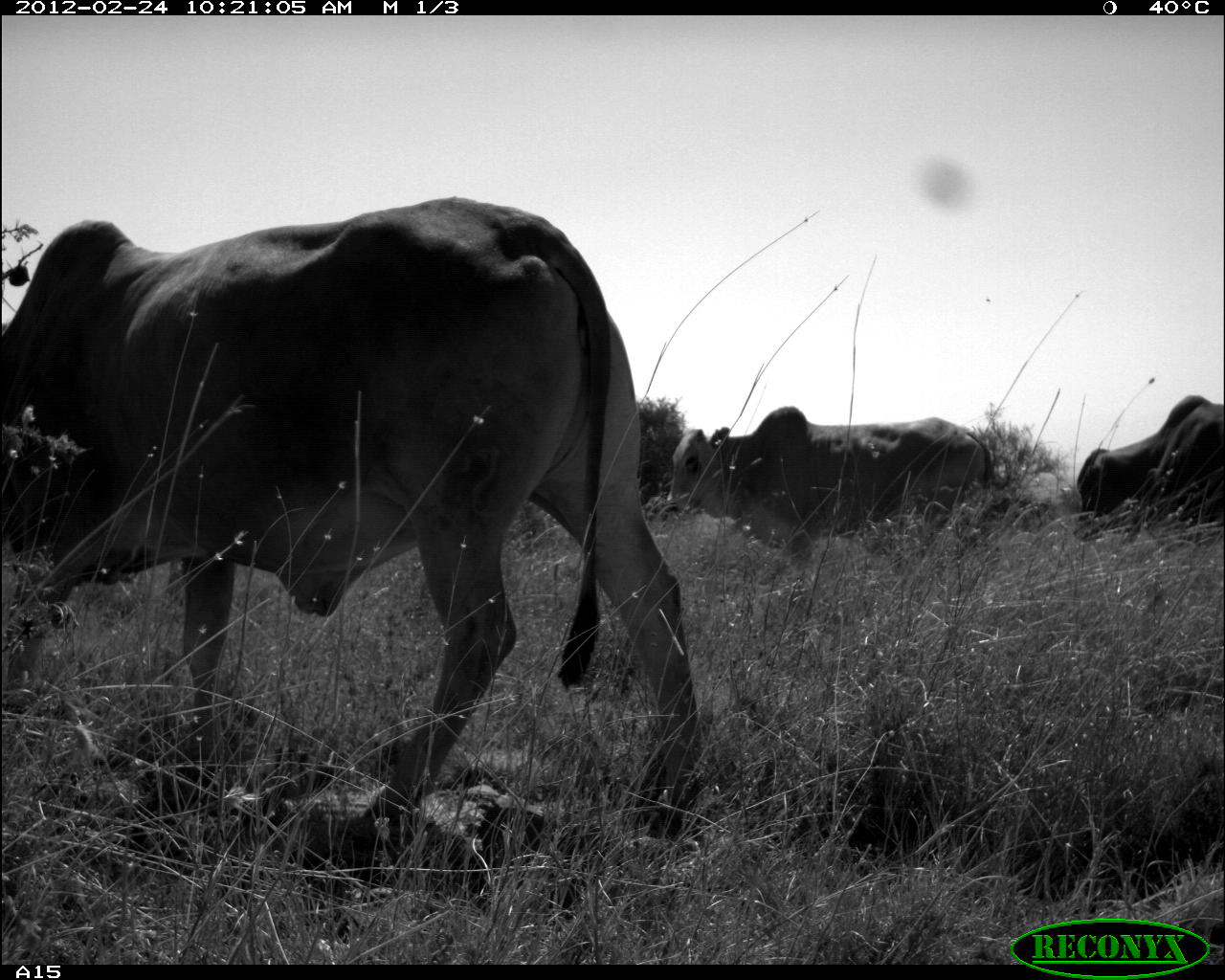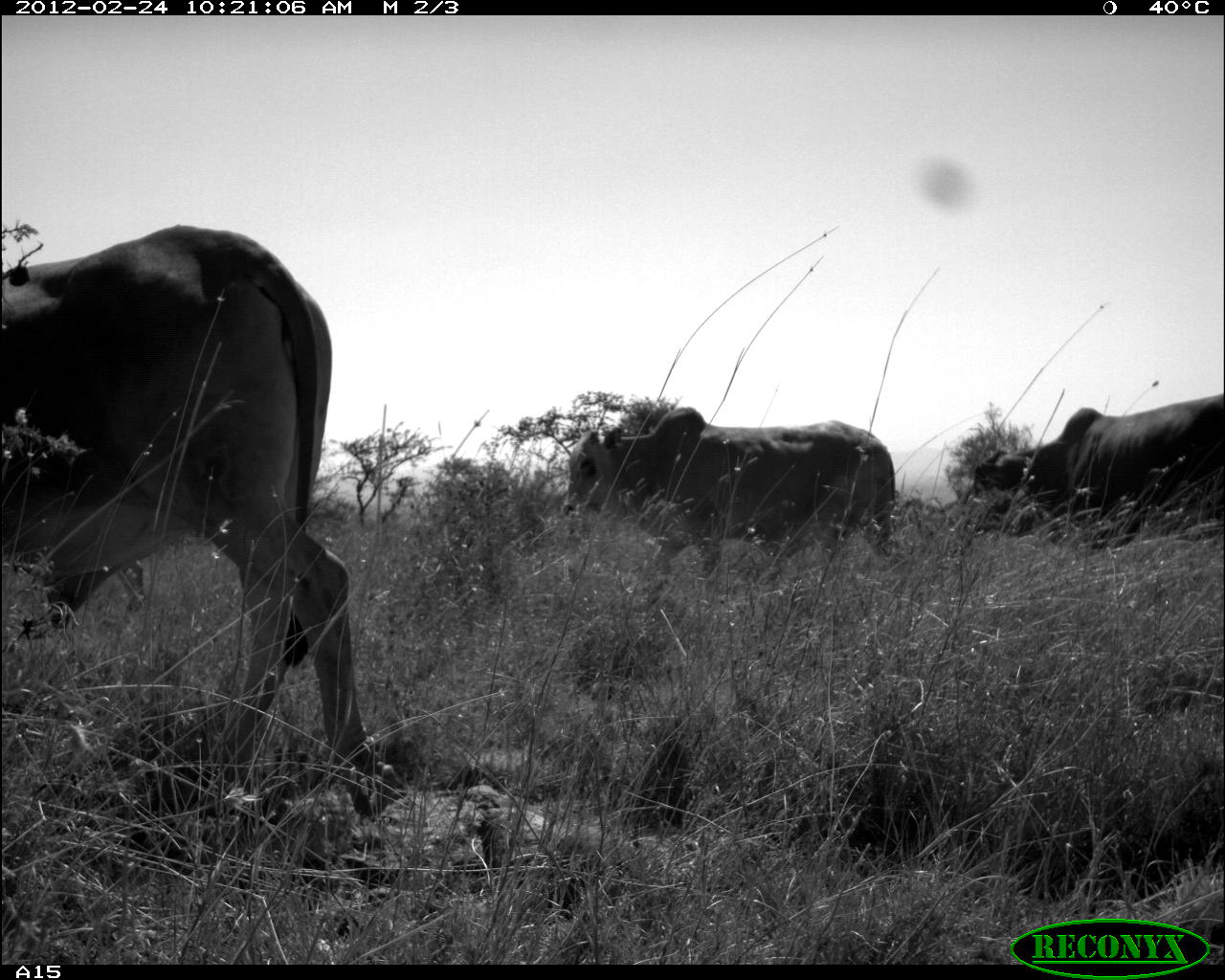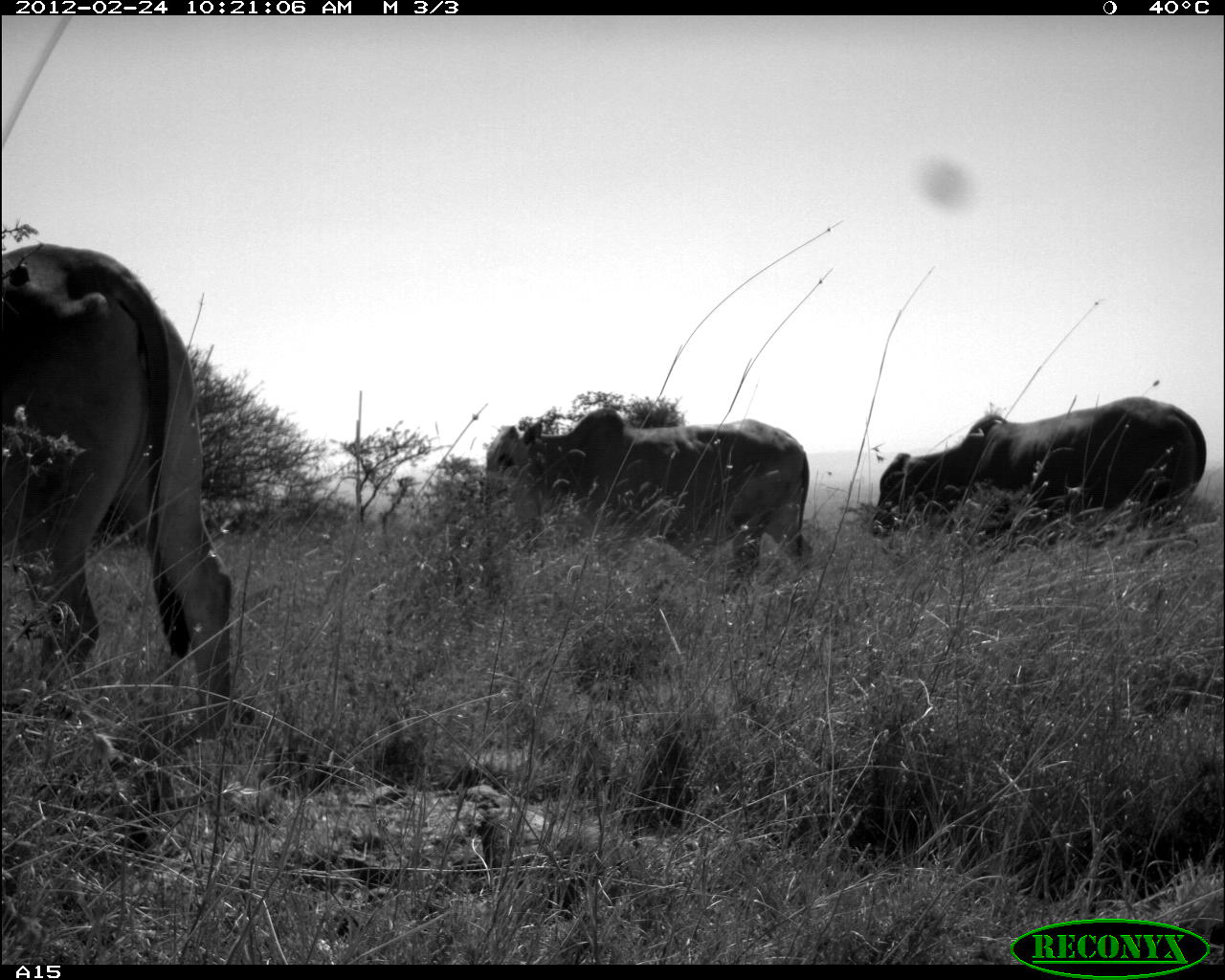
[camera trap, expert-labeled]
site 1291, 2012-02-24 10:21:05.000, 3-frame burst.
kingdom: Animalia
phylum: Chordata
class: Mammalia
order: Artiodactyla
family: Bovidae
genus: Bos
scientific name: Bos taurus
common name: domestic cattle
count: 3